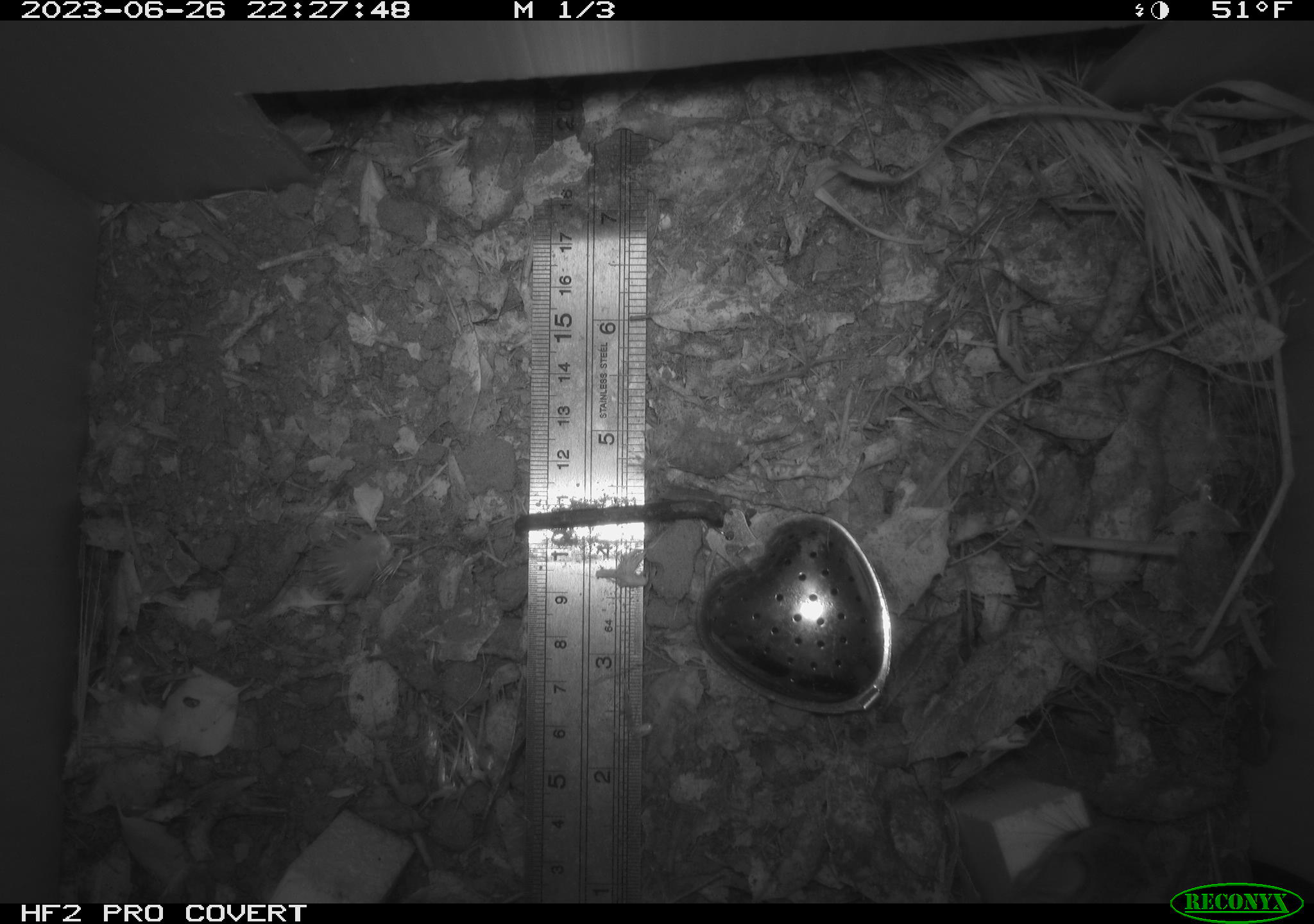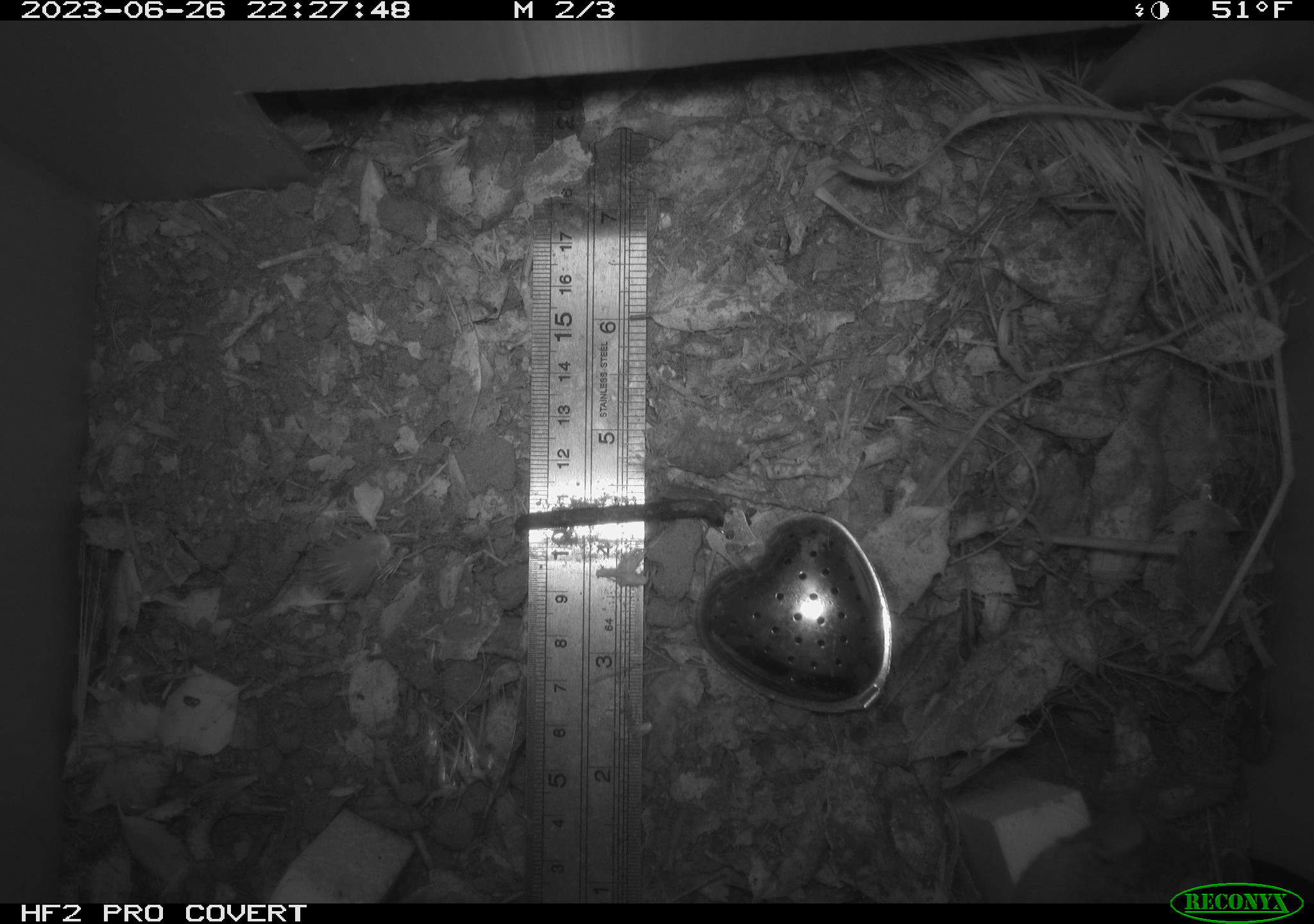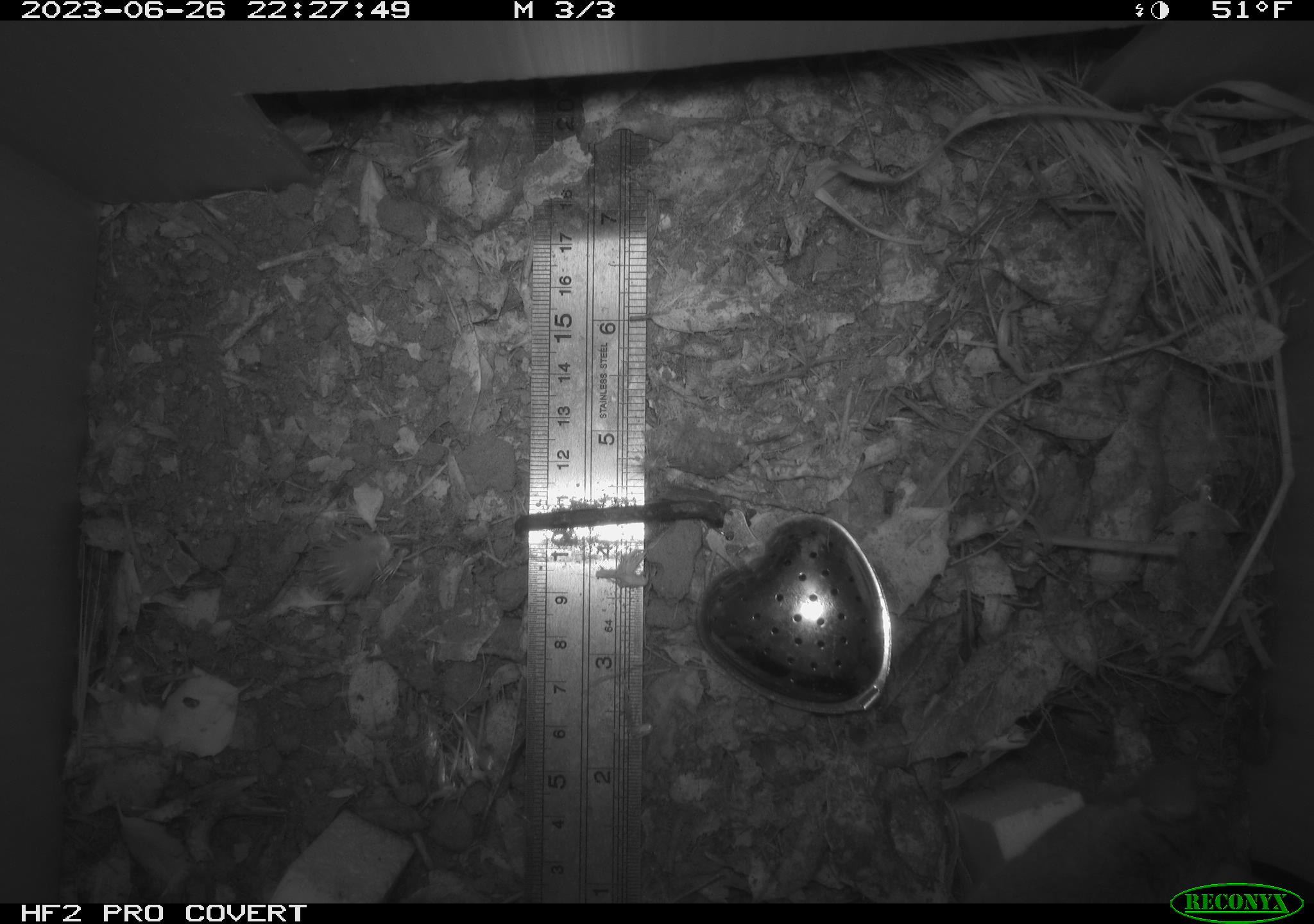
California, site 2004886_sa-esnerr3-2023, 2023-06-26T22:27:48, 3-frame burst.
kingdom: Animalia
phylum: Chordata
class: Mammalia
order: Rodentia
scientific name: Rodentia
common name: mouse species